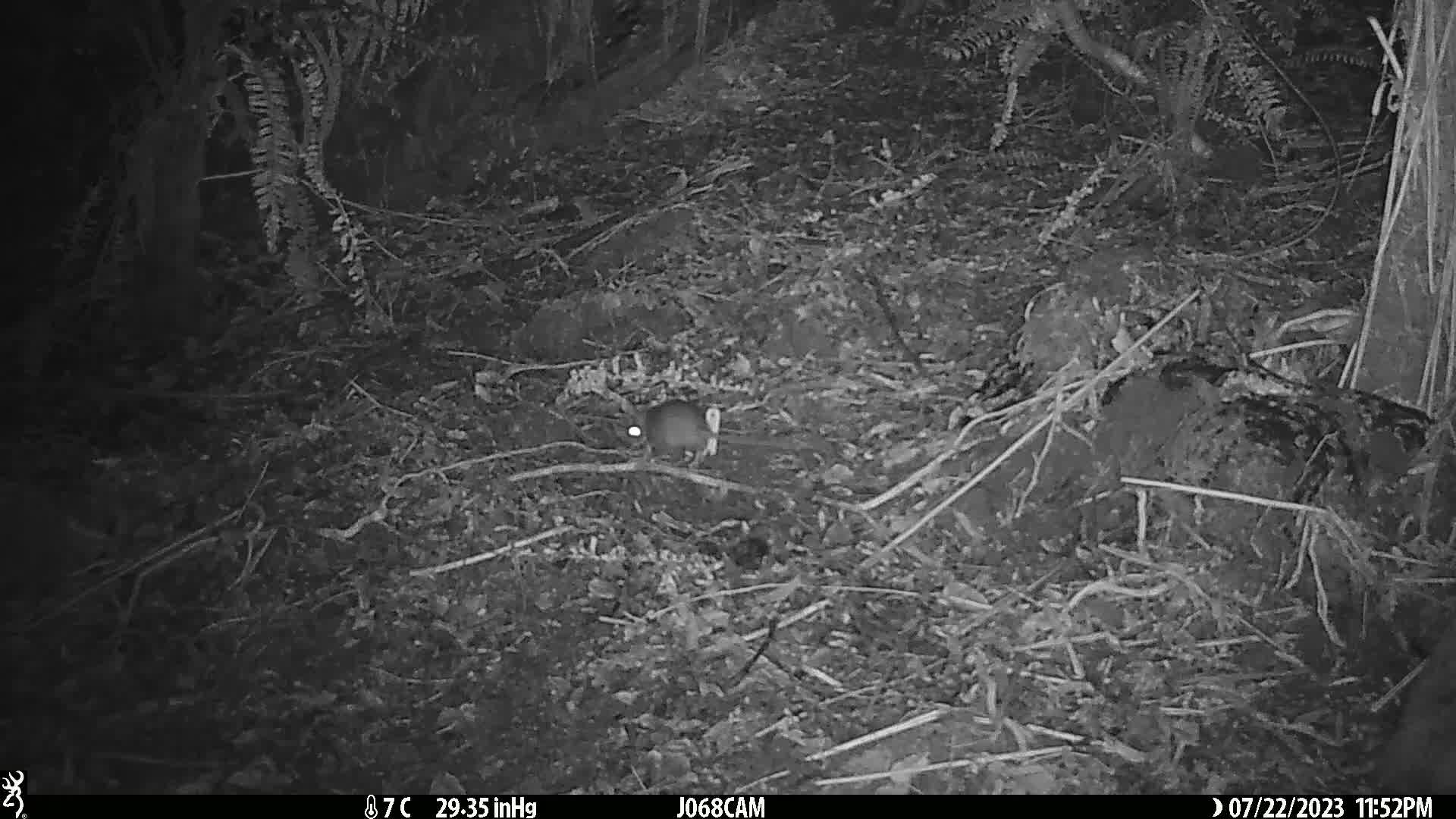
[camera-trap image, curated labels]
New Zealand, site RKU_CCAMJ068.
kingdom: Animalia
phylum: Chordata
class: Mammalia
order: Rodentia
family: Muridae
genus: Rattus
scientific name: Rattus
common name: rat